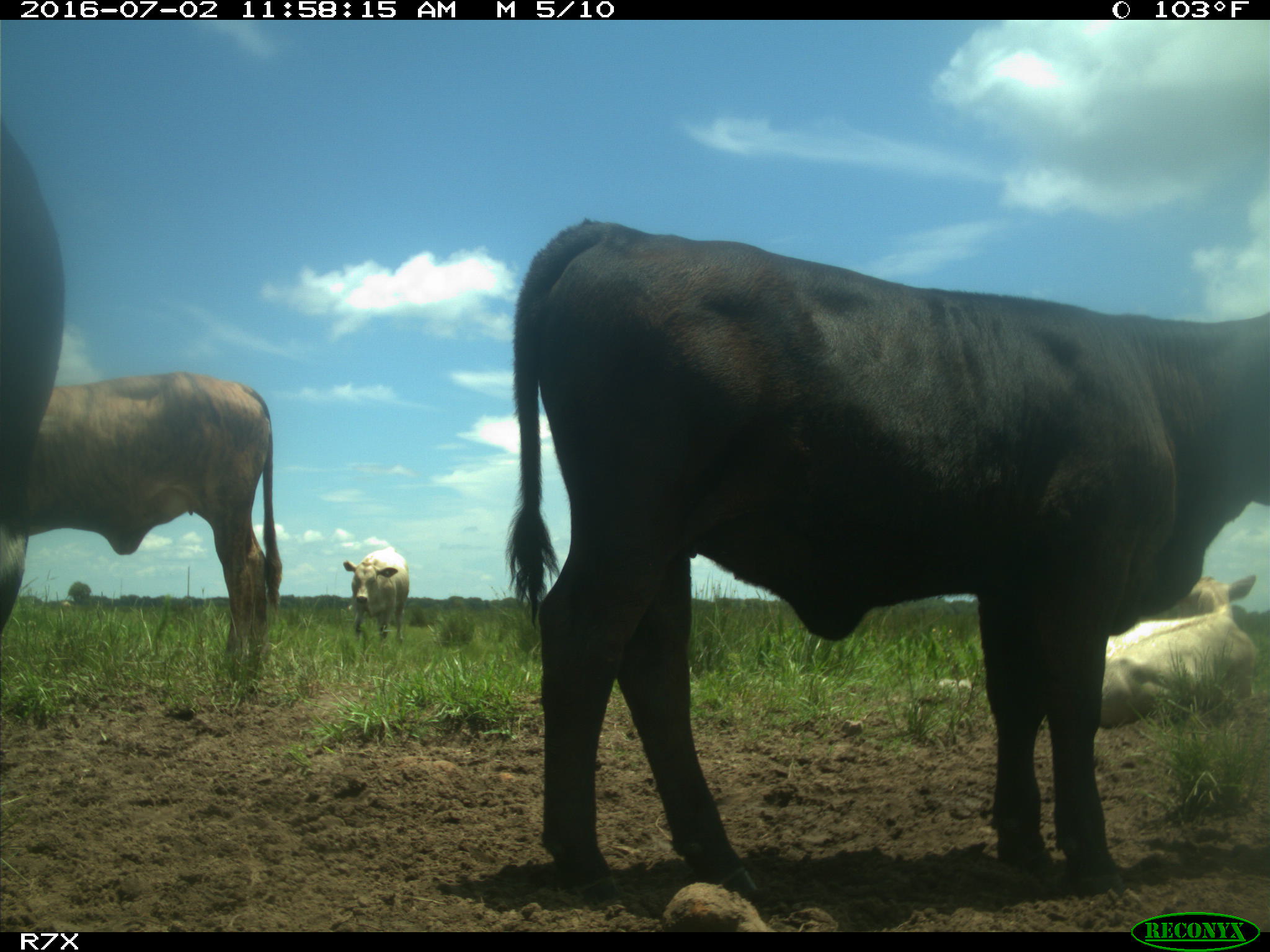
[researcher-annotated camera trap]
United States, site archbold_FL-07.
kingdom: Animalia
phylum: Chordata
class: Mammalia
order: Artiodactyla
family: Bovidae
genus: Bos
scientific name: Bos taurus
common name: domestic cow